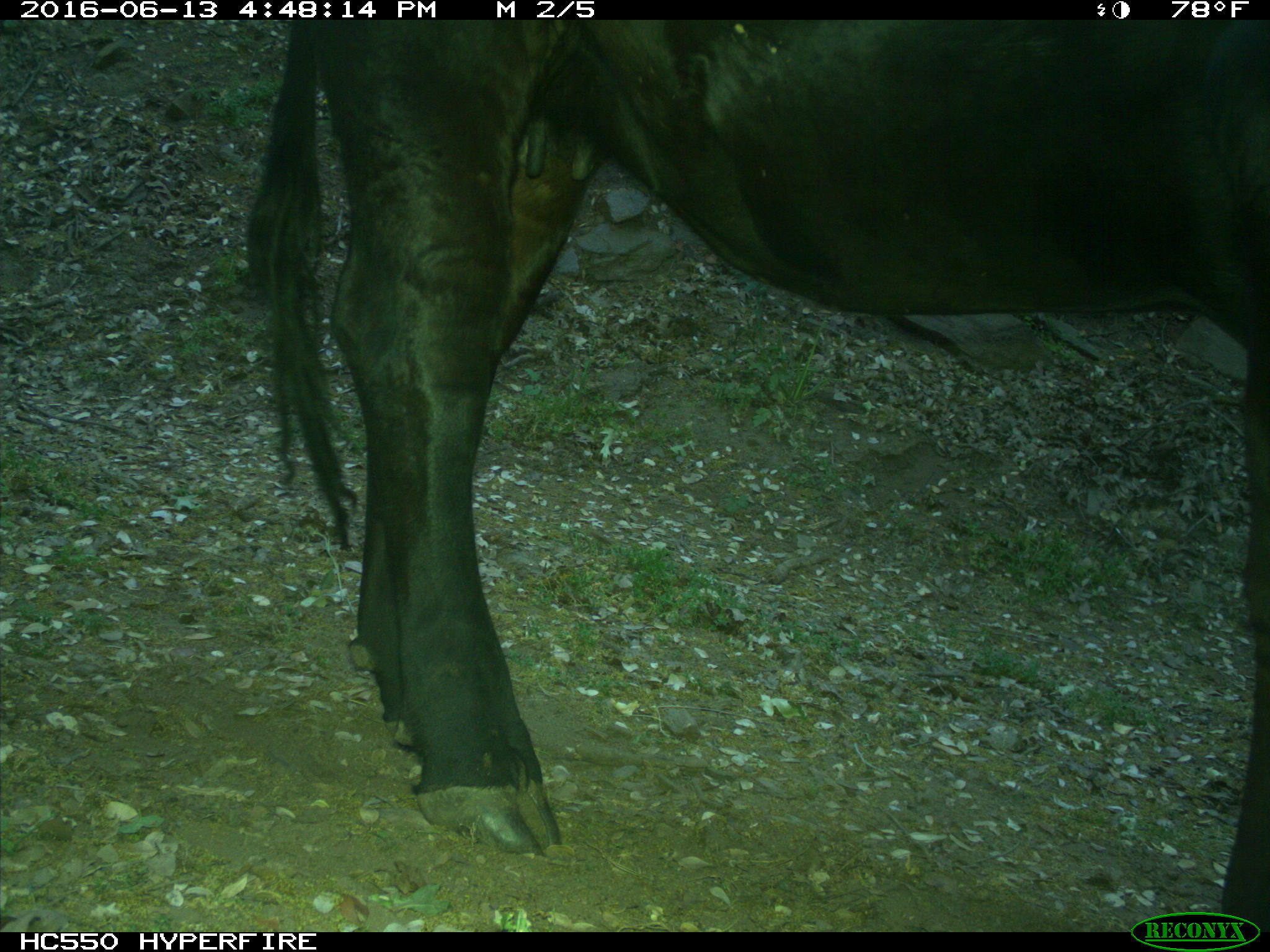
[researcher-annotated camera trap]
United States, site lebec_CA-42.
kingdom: Animalia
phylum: Chordata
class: Mammalia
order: Artiodactyla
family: Bovidae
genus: Bos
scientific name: Bos taurus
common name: domestic cow